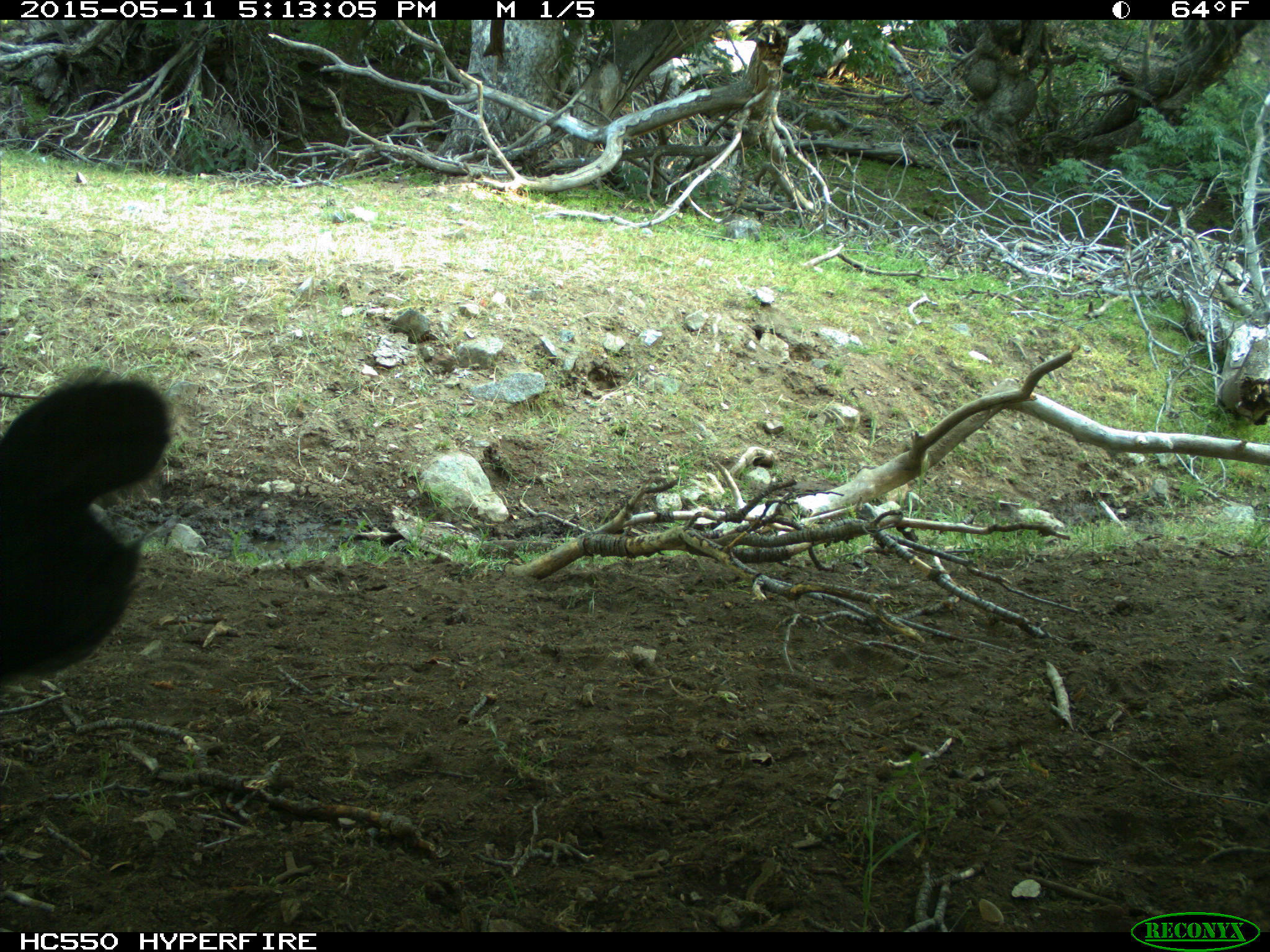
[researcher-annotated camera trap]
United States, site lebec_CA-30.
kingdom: Animalia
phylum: Chordata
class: Mammalia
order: Artiodactyla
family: Bovidae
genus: Bos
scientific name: Bos taurus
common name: domestic cow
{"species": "Bos taurus (domestic cow)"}